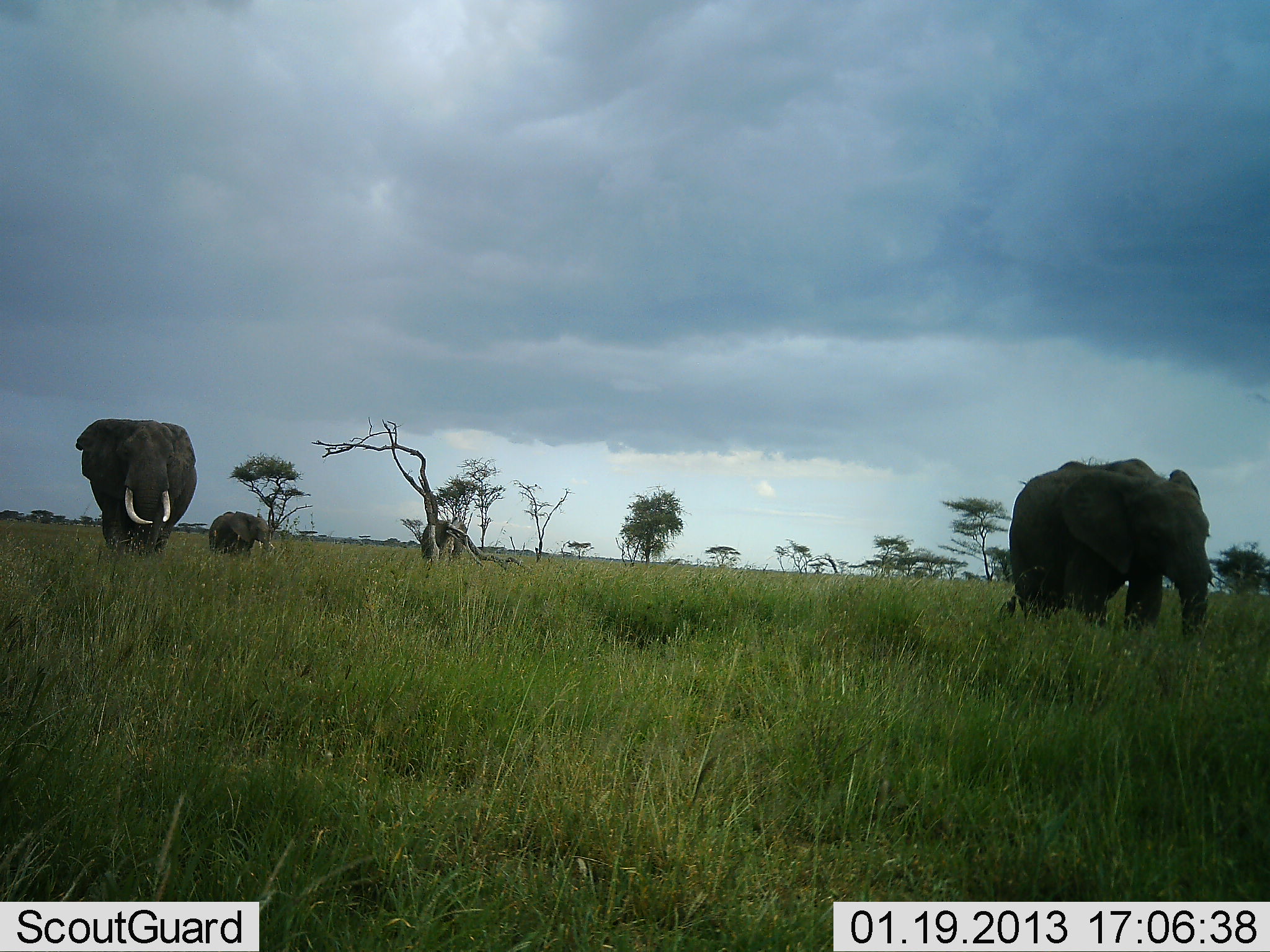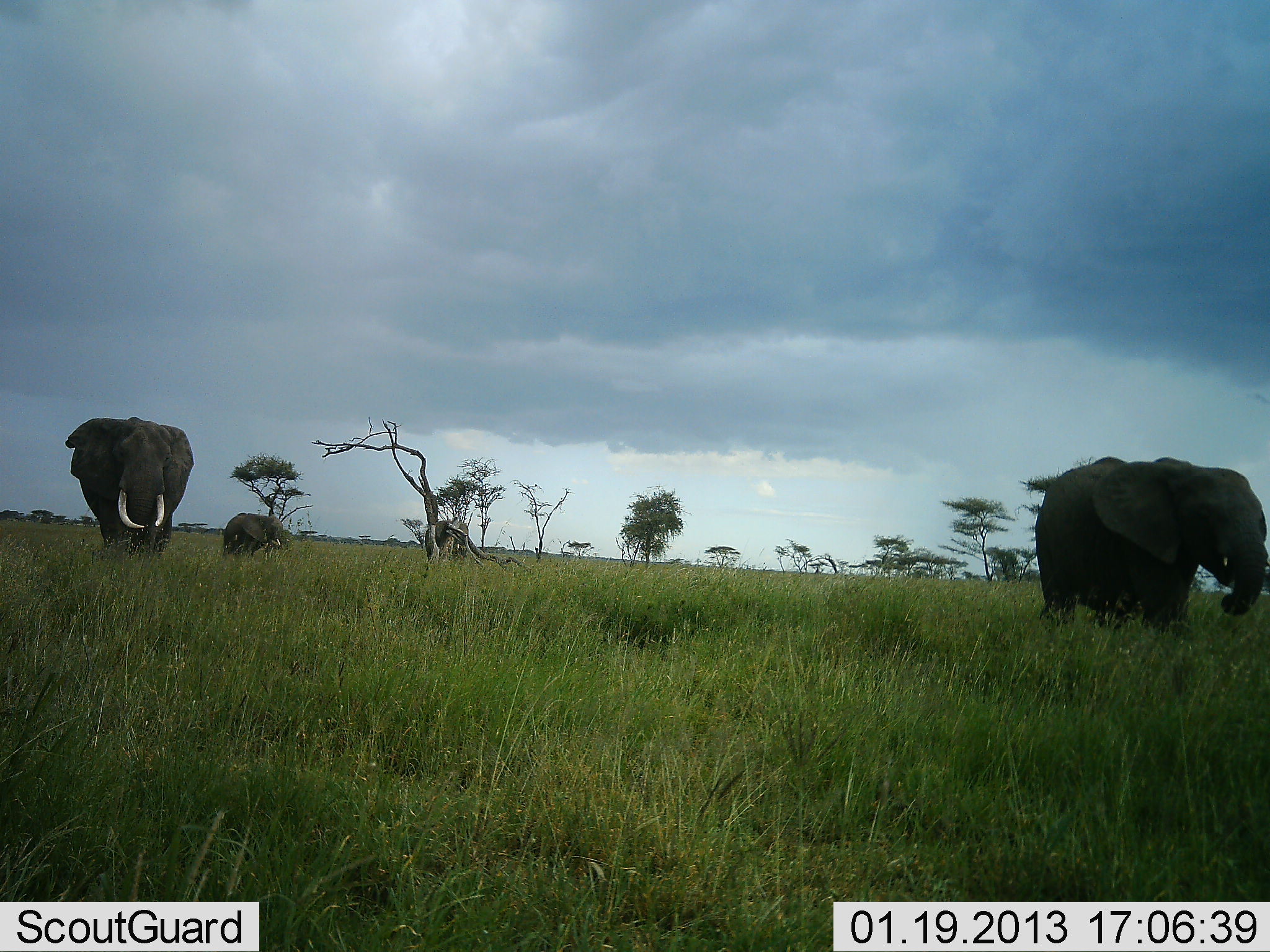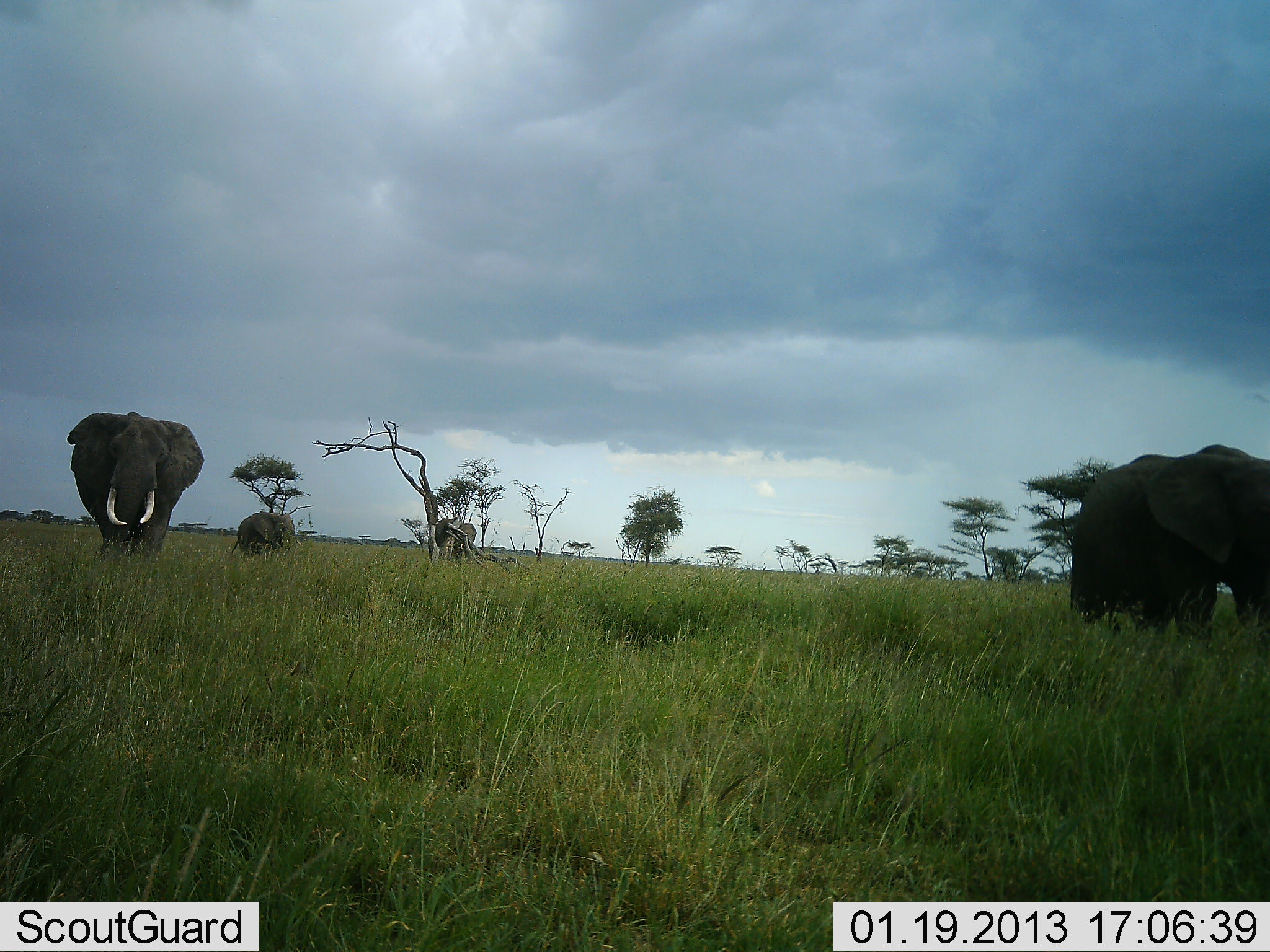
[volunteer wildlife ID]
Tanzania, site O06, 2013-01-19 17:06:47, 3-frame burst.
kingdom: Animalia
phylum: Chordata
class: Mammalia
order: Proboscidea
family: Elephantidae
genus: Loxodonta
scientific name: Loxodonta africana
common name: african bush elephant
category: elephant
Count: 4.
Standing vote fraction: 18%.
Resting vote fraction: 0%.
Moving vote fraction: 91%.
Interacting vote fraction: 0%.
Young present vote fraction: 18%.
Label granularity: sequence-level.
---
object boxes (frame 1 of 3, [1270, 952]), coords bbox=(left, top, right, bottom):
animal: bbox=(1008, 458, 1226, 637); bbox=(75, 418, 198, 554); bbox=(209, 511, 275, 556); bbox=(421, 517, 467, 562)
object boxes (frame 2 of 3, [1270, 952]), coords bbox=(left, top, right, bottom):
animal: bbox=(1035, 458, 1270, 636); bbox=(64, 417, 195, 554); bbox=(223, 512, 284, 557); bbox=(425, 518, 469, 563)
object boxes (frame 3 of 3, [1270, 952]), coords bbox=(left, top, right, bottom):
animal: bbox=(1071, 443, 1270, 637); bbox=(66, 411, 206, 557); bbox=(231, 512, 302, 557); bbox=(435, 518, 477, 556)